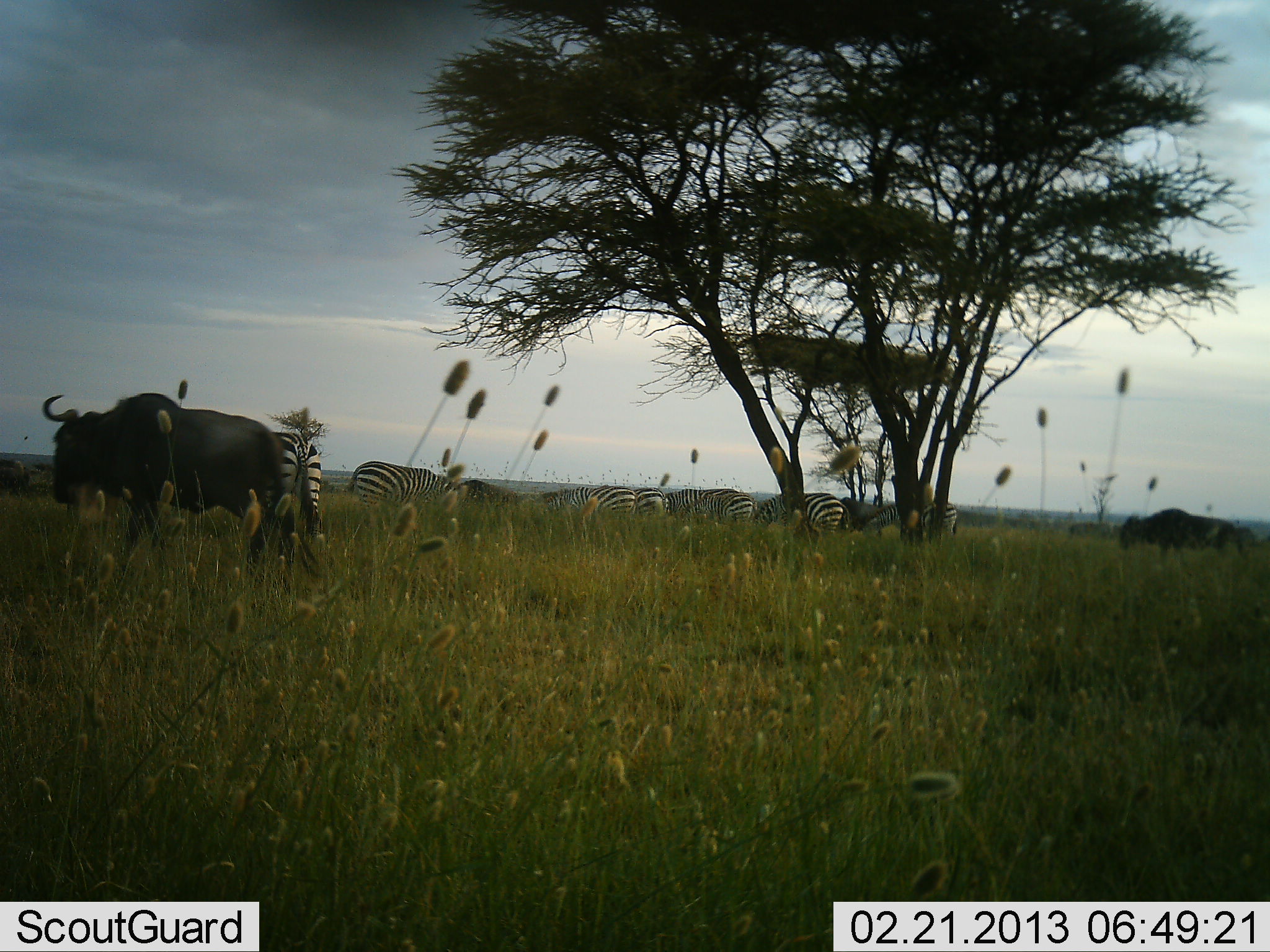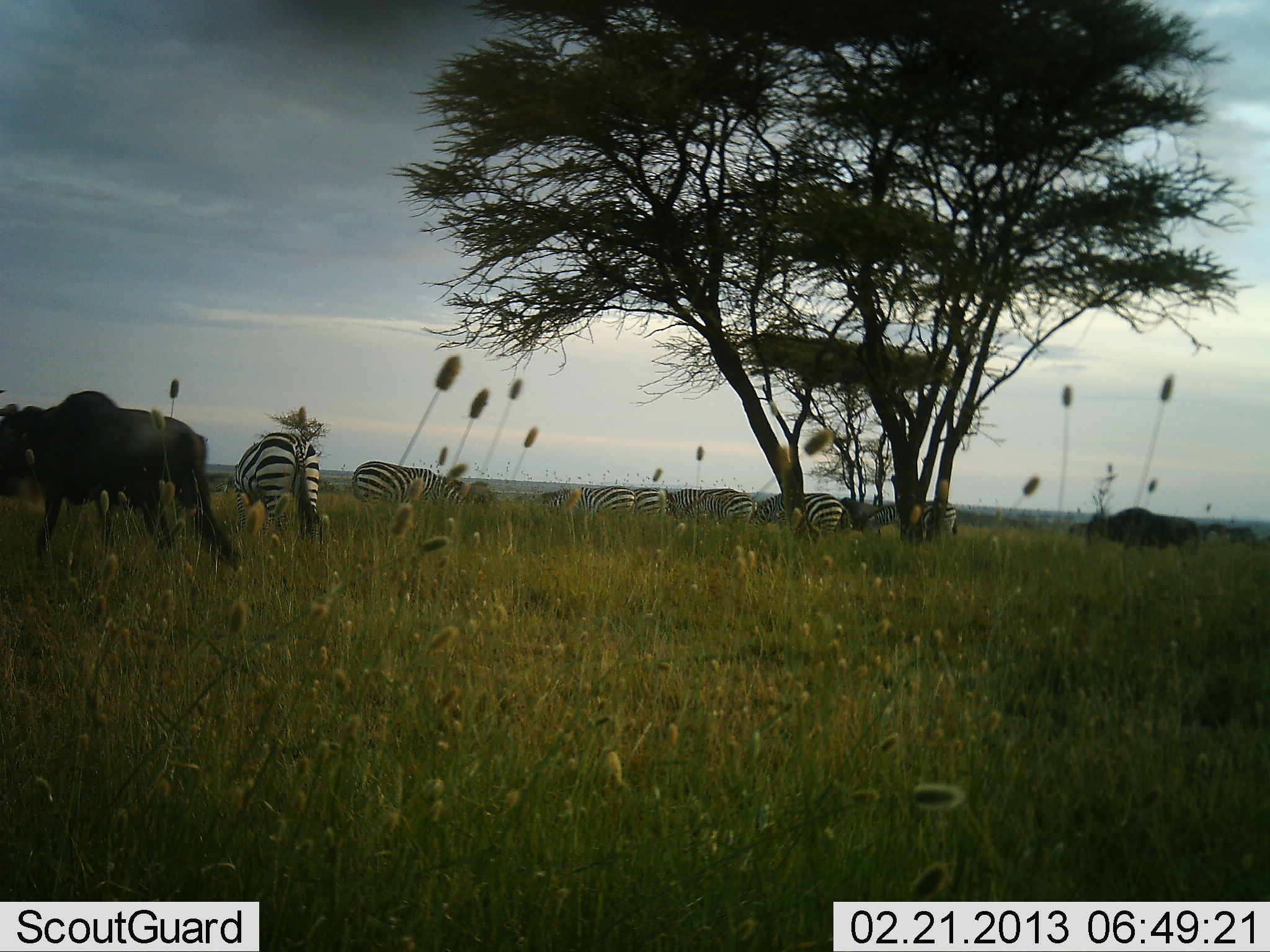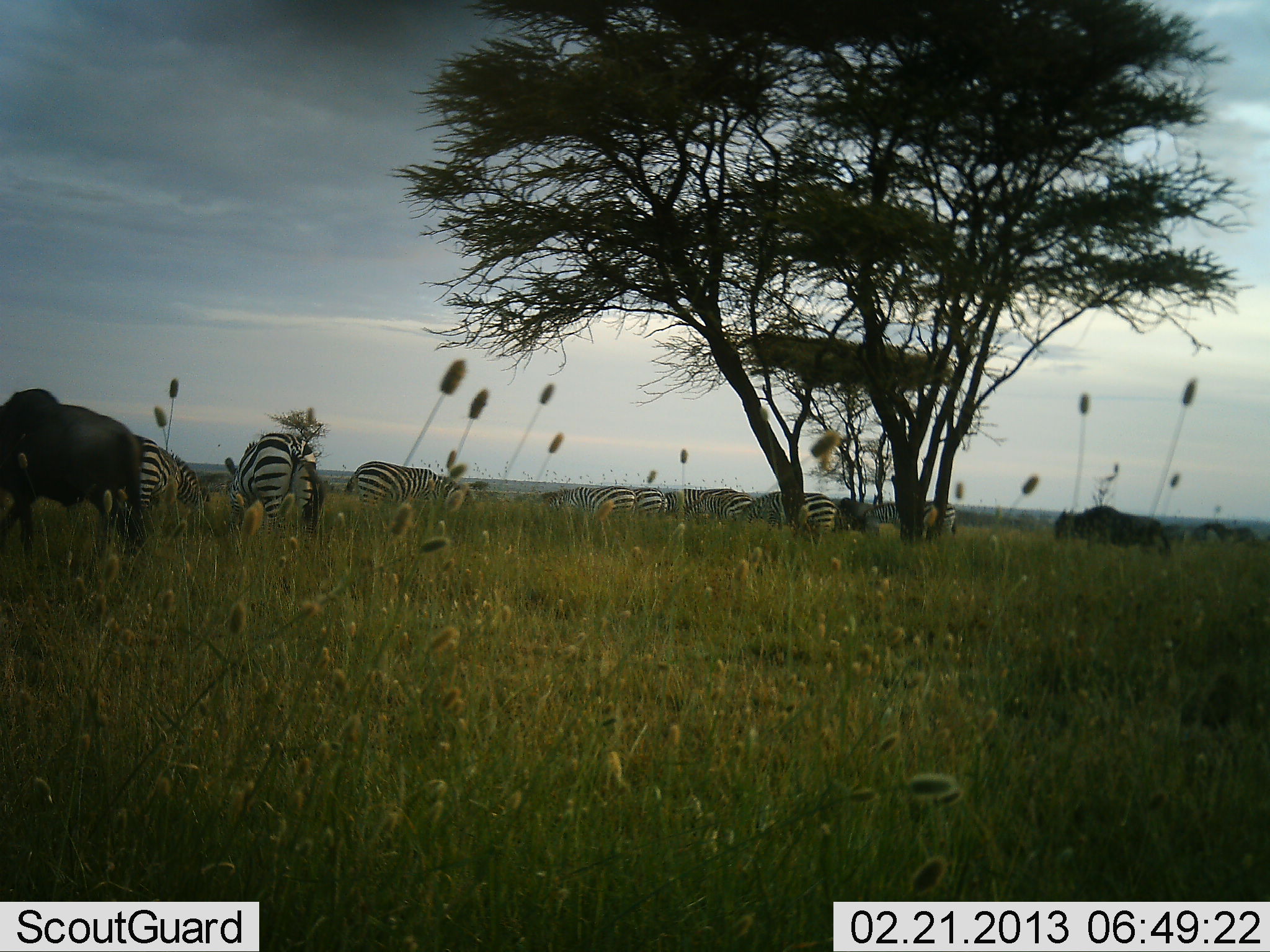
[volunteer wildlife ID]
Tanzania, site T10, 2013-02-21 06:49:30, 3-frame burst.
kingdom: Animalia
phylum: Chordata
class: Mammalia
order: Artiodactyla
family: Bovidae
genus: Connochaetes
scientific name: Connochaetes taurinus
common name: blue wildebeest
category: wildebeest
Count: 2.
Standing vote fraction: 5%.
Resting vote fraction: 0%.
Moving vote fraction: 84%.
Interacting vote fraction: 0%.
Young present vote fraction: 0%.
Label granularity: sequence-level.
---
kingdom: Animalia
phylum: Chordata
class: Mammalia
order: Perissodactyla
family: Equidae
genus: Equus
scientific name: Equus quagga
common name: plains zebra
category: zebra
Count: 8.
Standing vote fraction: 23%.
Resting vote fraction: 0%.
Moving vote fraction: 14%.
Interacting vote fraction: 0%.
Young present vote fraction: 0%.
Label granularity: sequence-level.